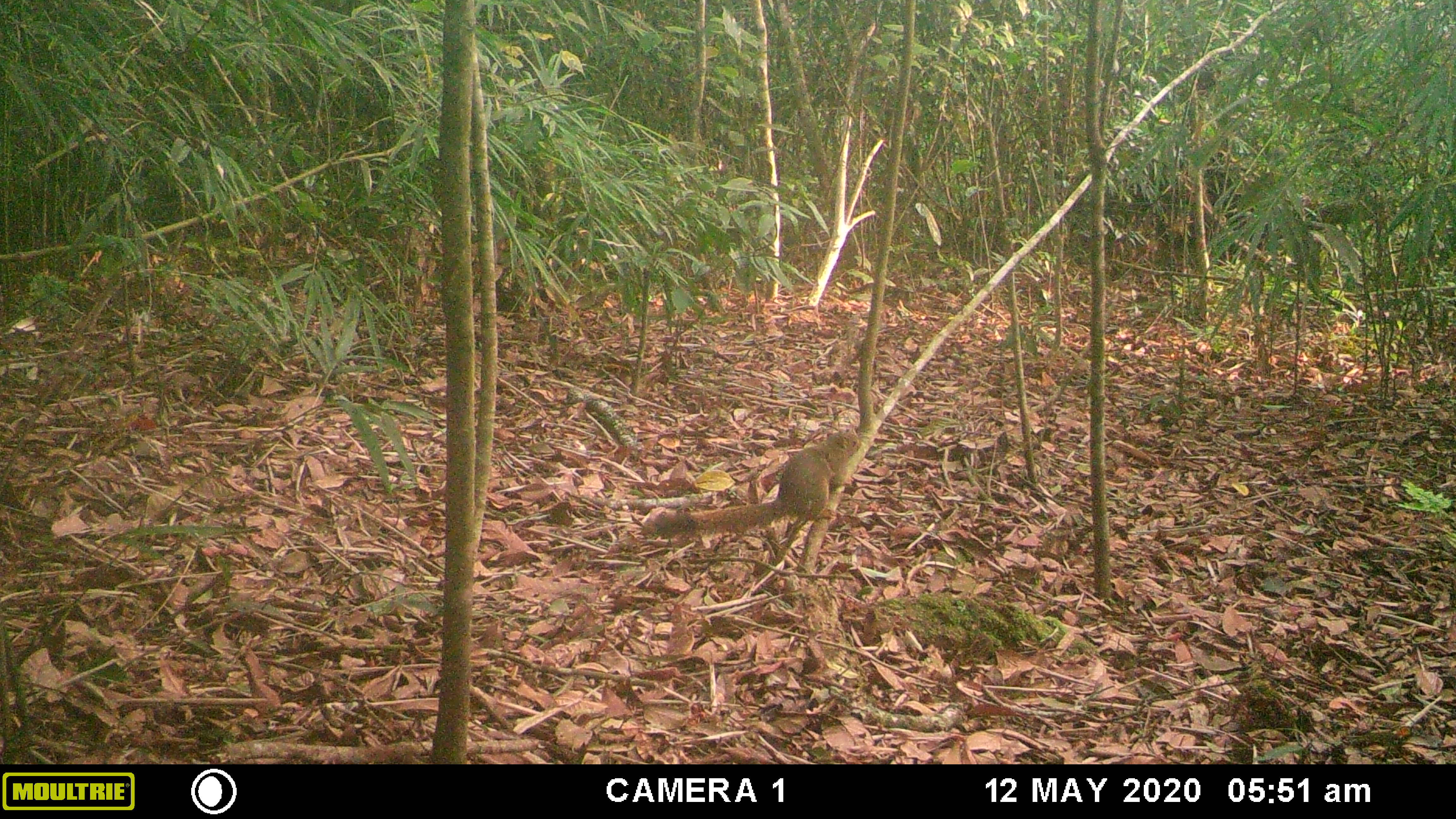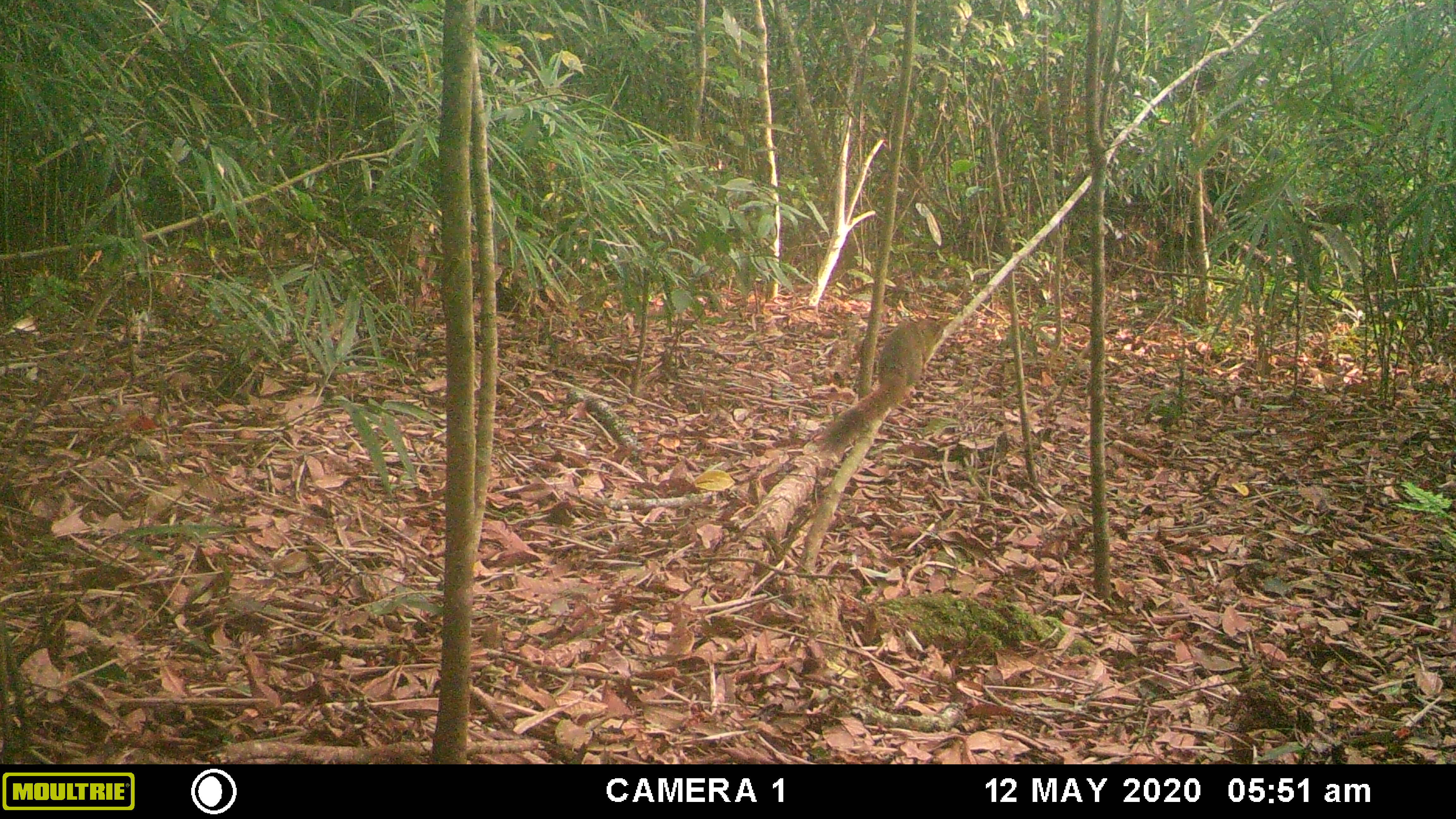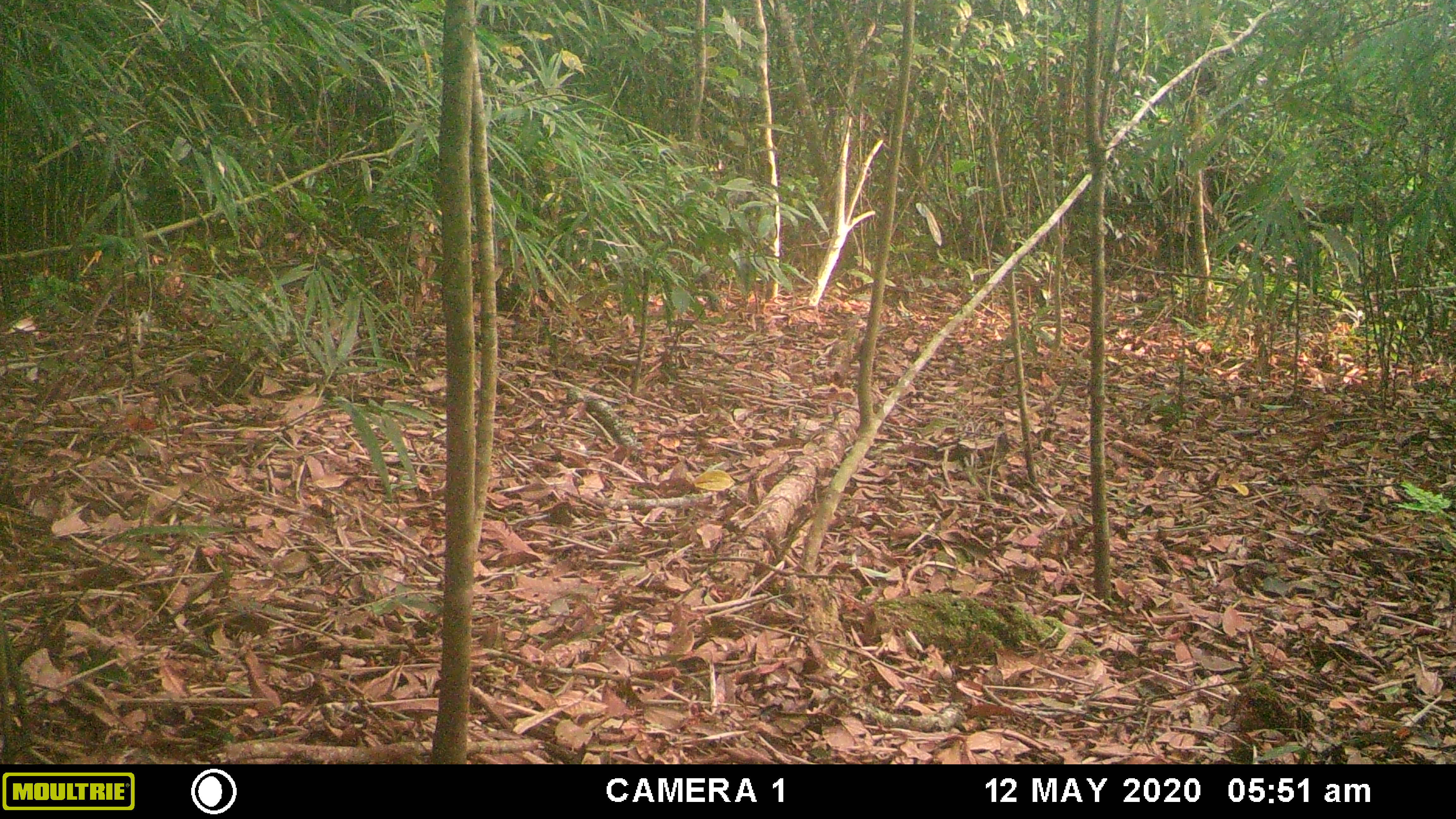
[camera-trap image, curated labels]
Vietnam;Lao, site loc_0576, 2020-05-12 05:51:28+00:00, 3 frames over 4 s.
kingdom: Animalia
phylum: Chordata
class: Mammalia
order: Rodentia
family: Sciuridae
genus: Callosciurus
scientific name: Callosciurus erythraeus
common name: pallas's squirrel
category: pallass squirrel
Pallass squirrel (pallas's squirrel) (Callosciurus erythraeus). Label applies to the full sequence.